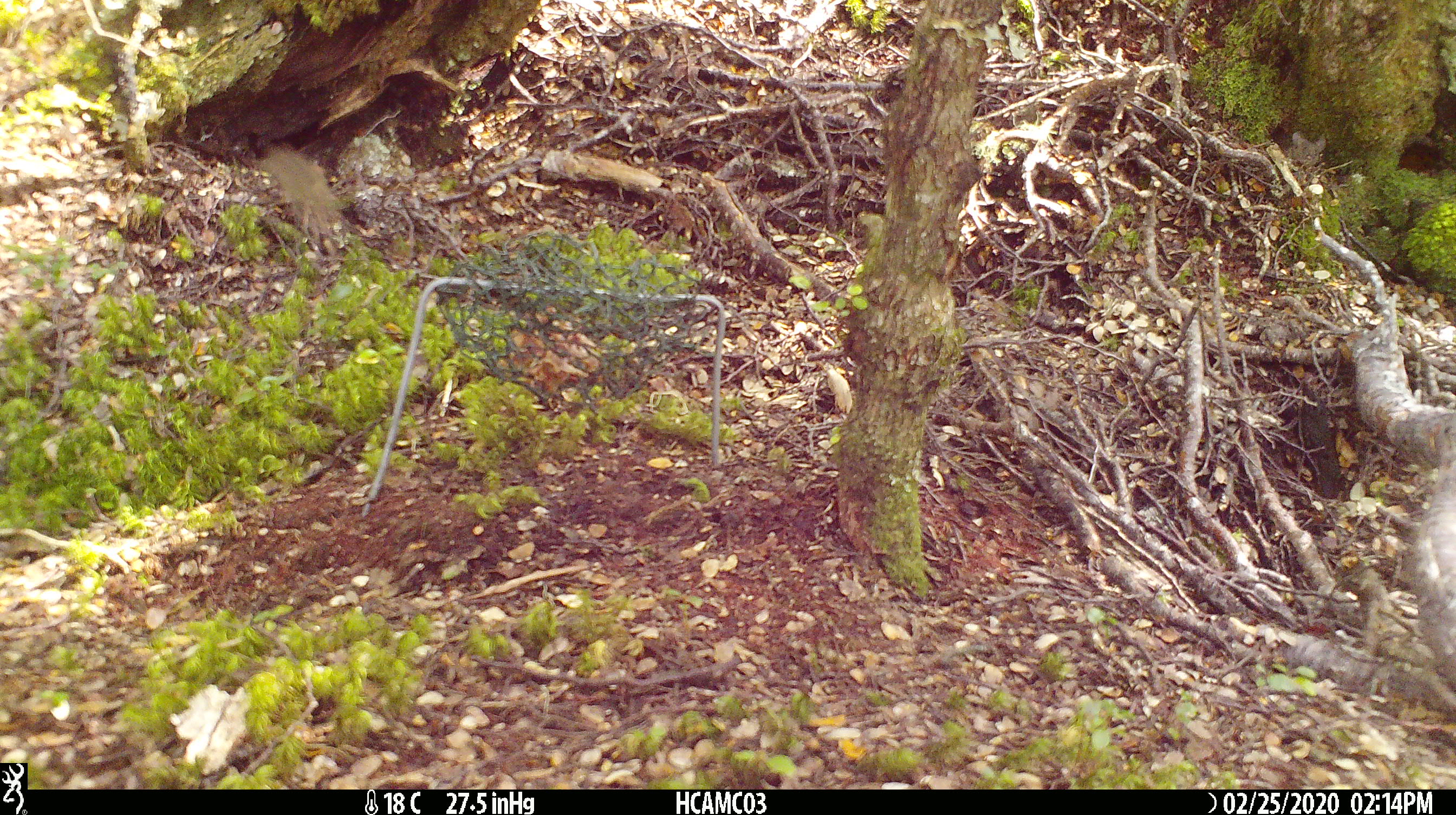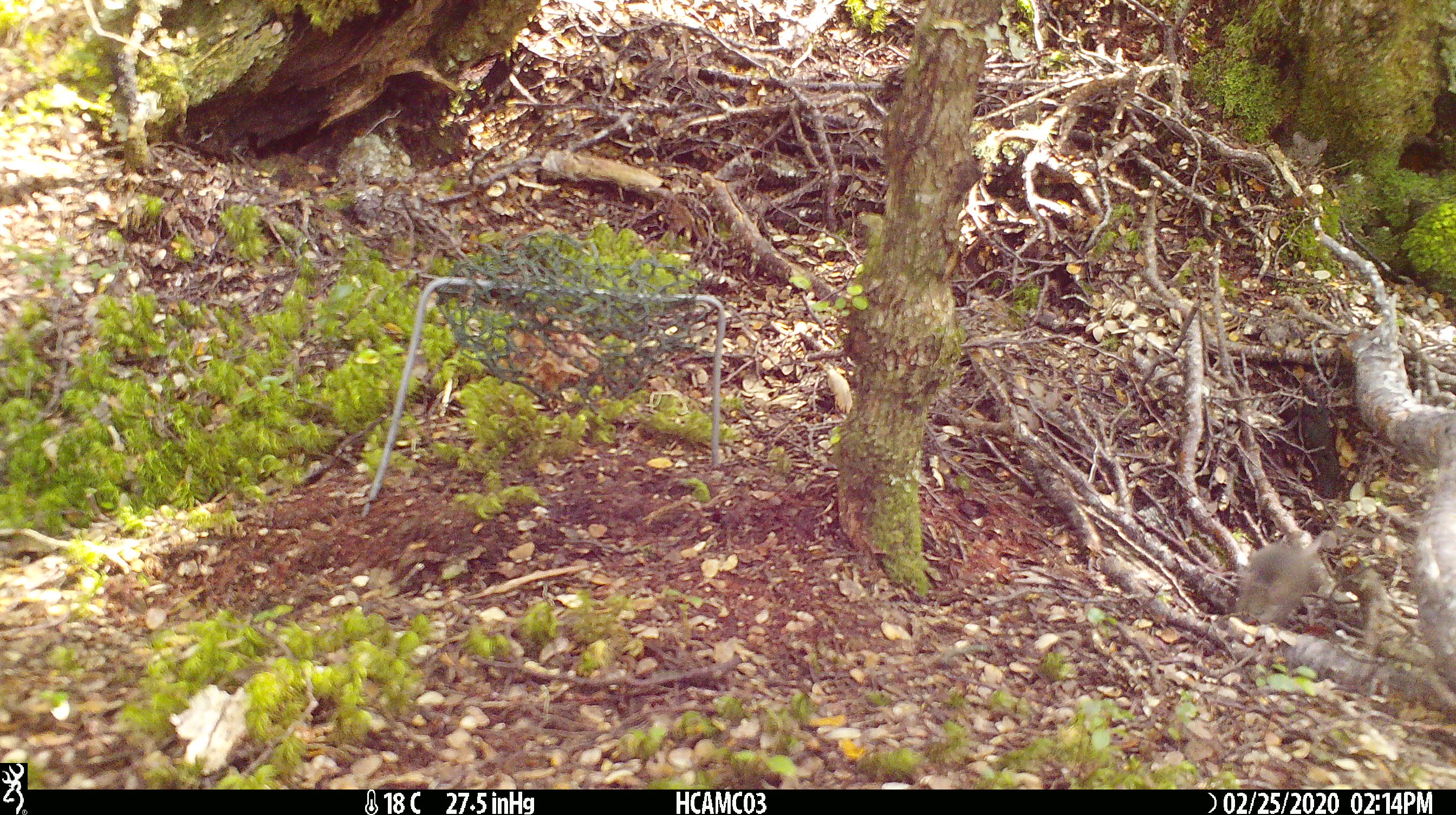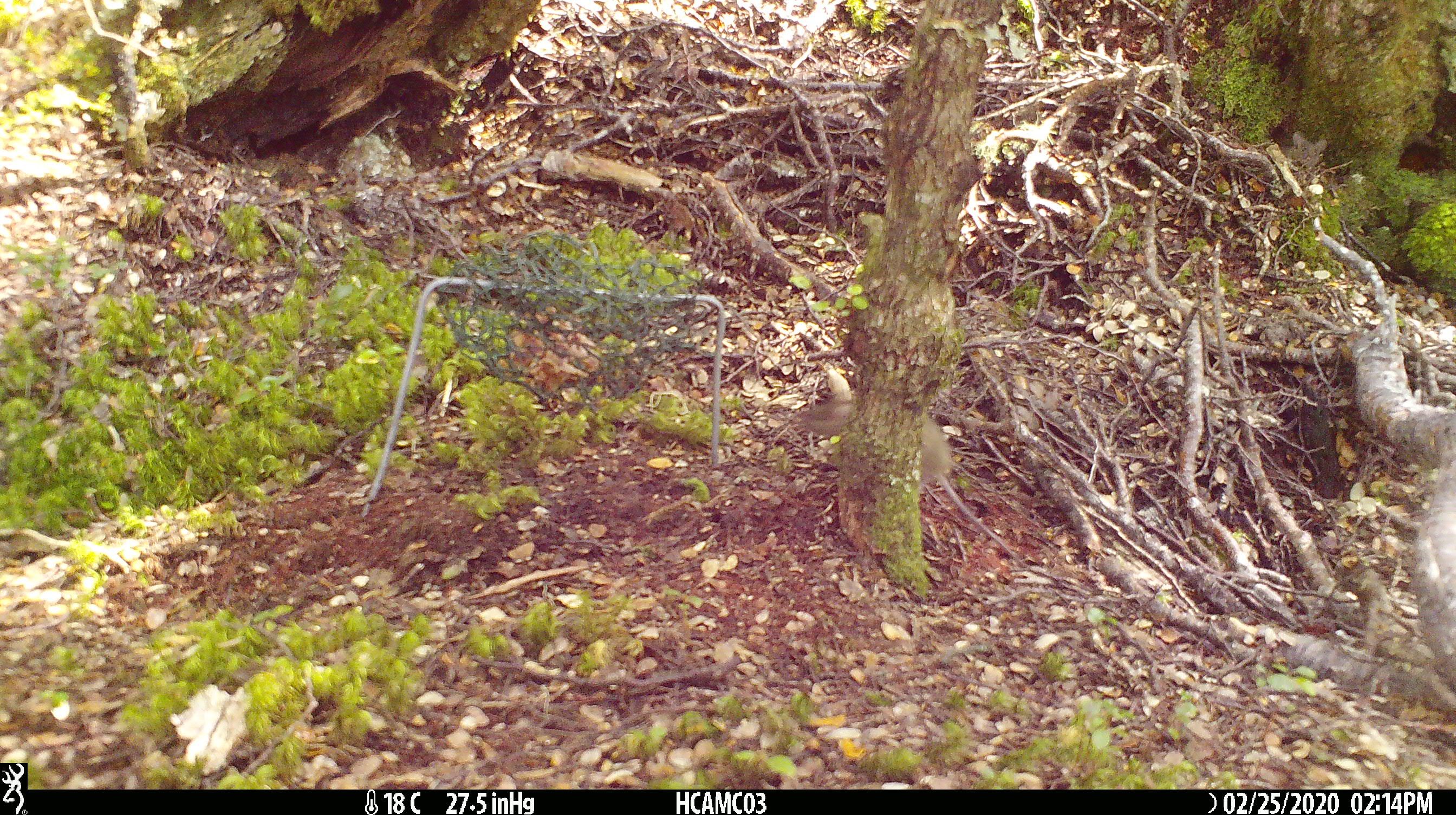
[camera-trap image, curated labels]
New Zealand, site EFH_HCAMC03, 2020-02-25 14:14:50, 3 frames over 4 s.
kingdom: Animalia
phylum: Chordata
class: Mammalia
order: Rodentia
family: Muridae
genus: Mus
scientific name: Mus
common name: mouse